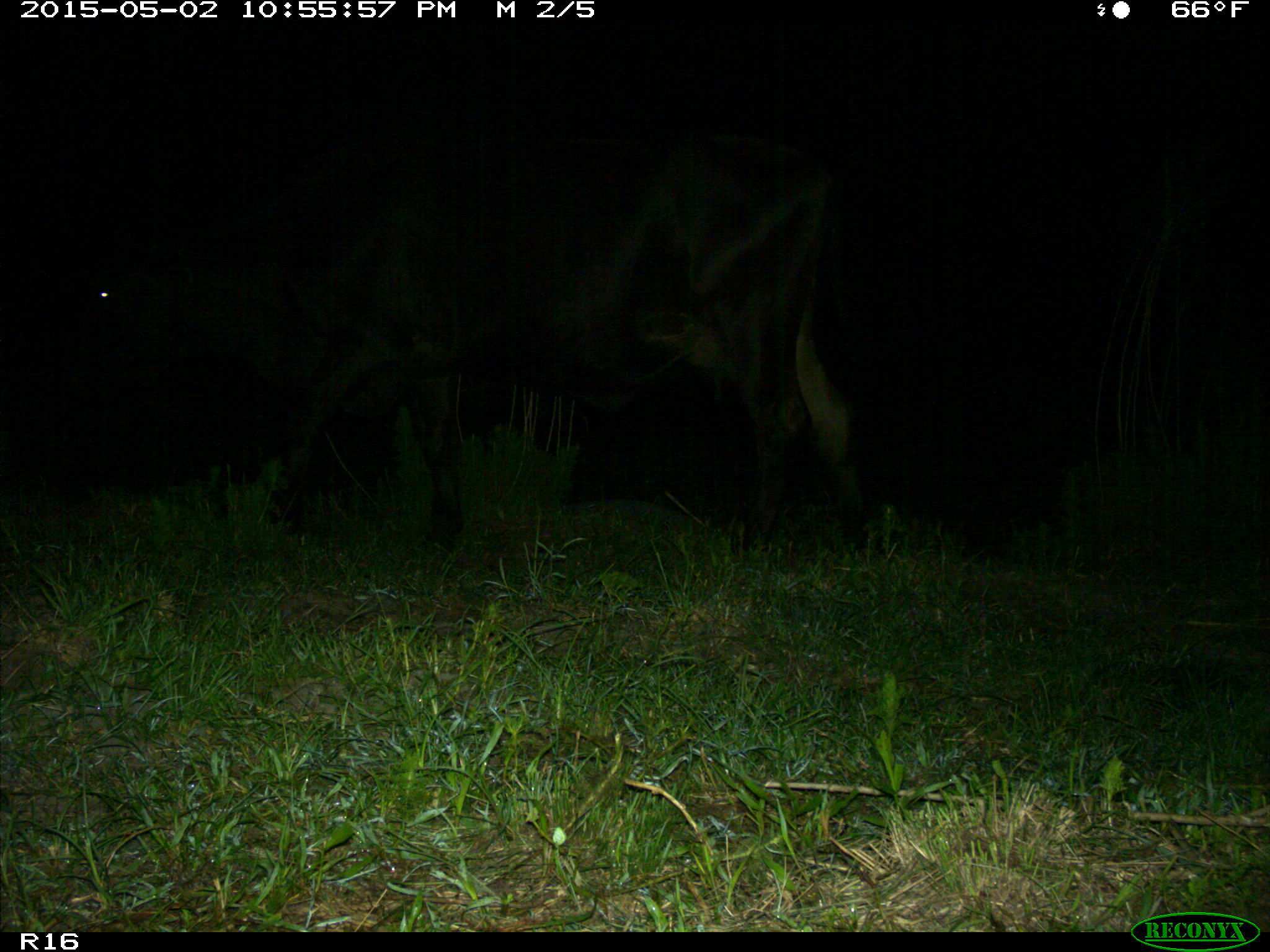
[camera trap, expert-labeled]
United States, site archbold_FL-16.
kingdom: Animalia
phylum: Chordata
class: Mammalia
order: Artiodactyla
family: Bovidae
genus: Bos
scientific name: Bos taurus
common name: domestic cow